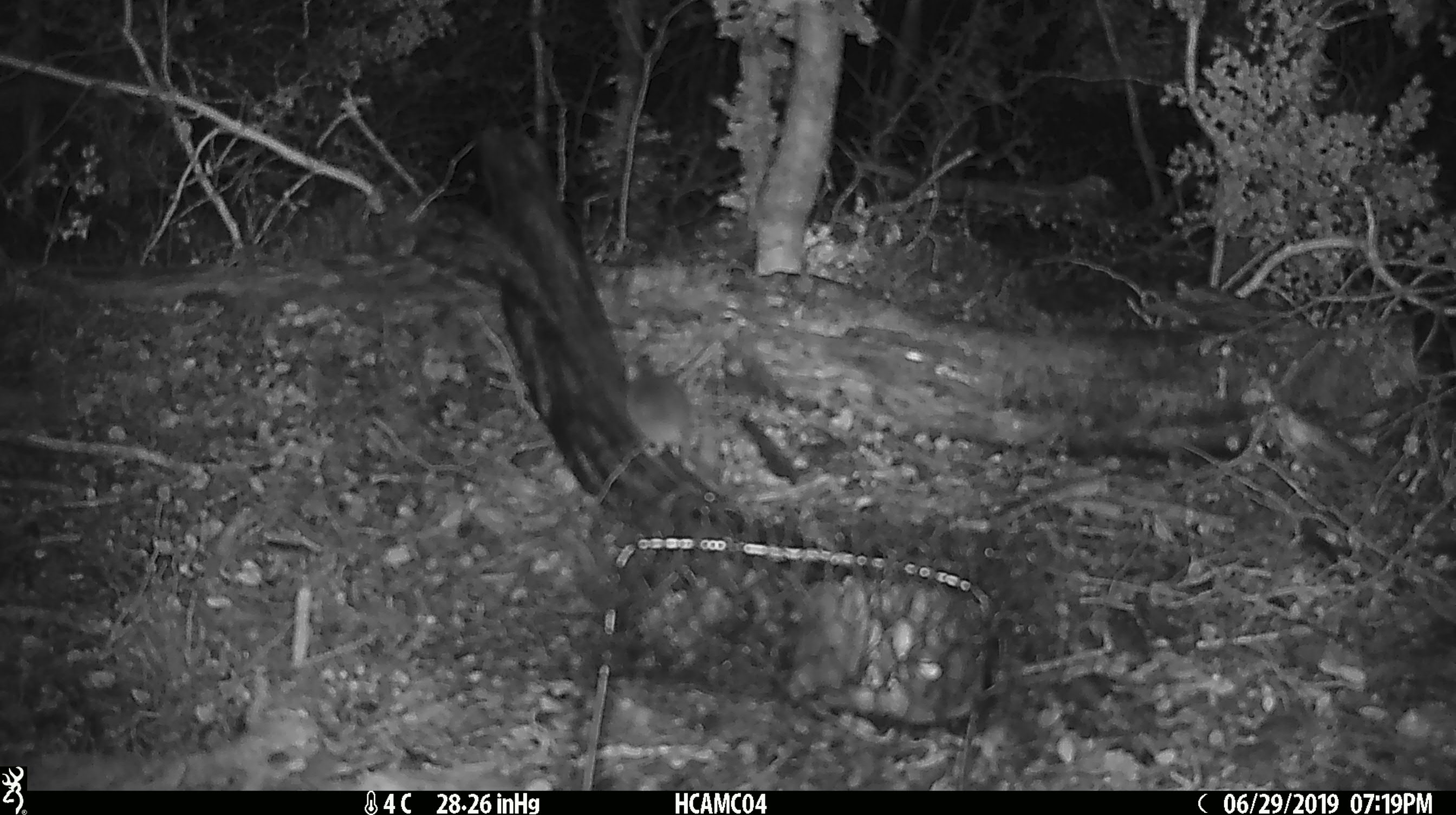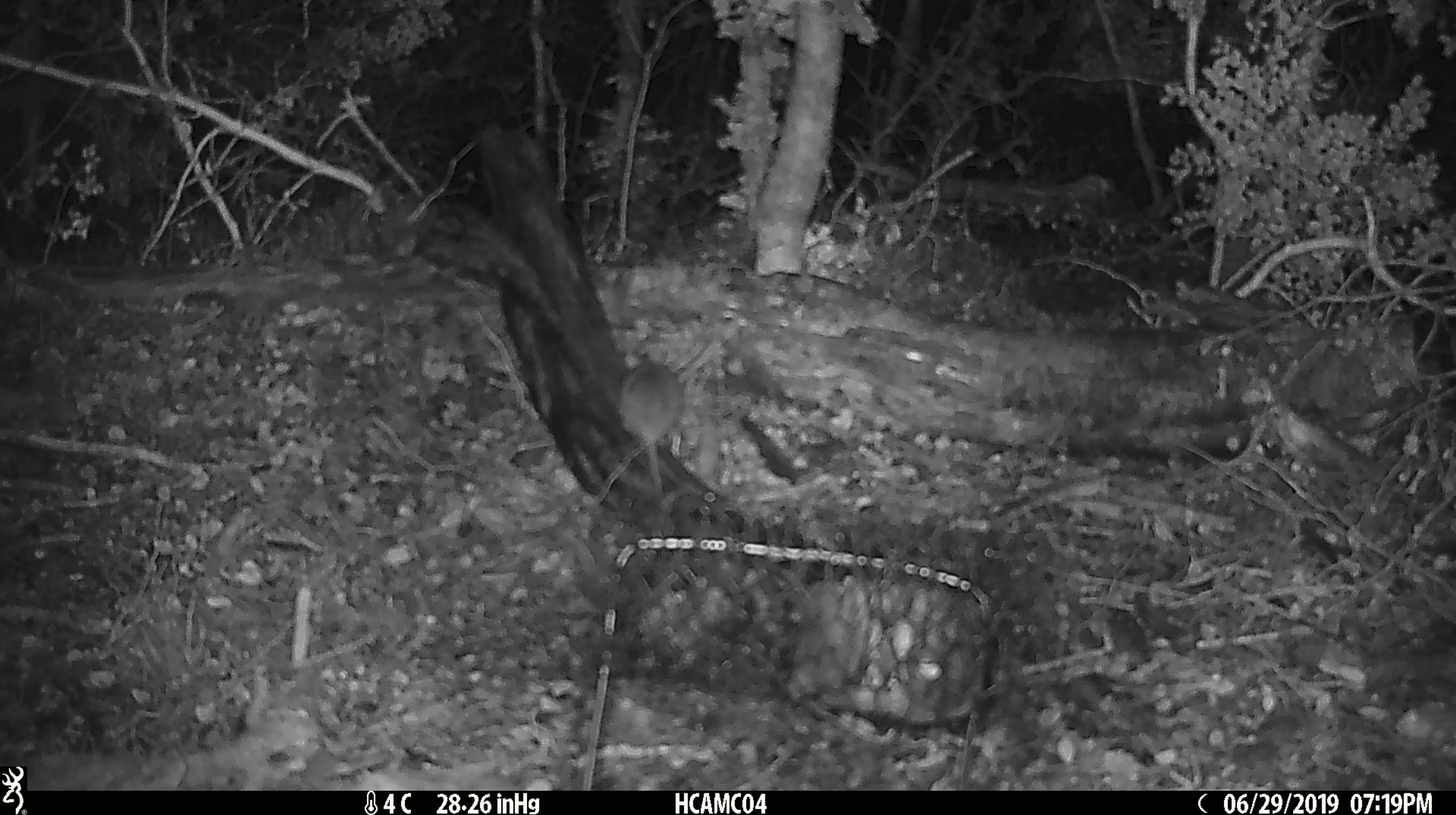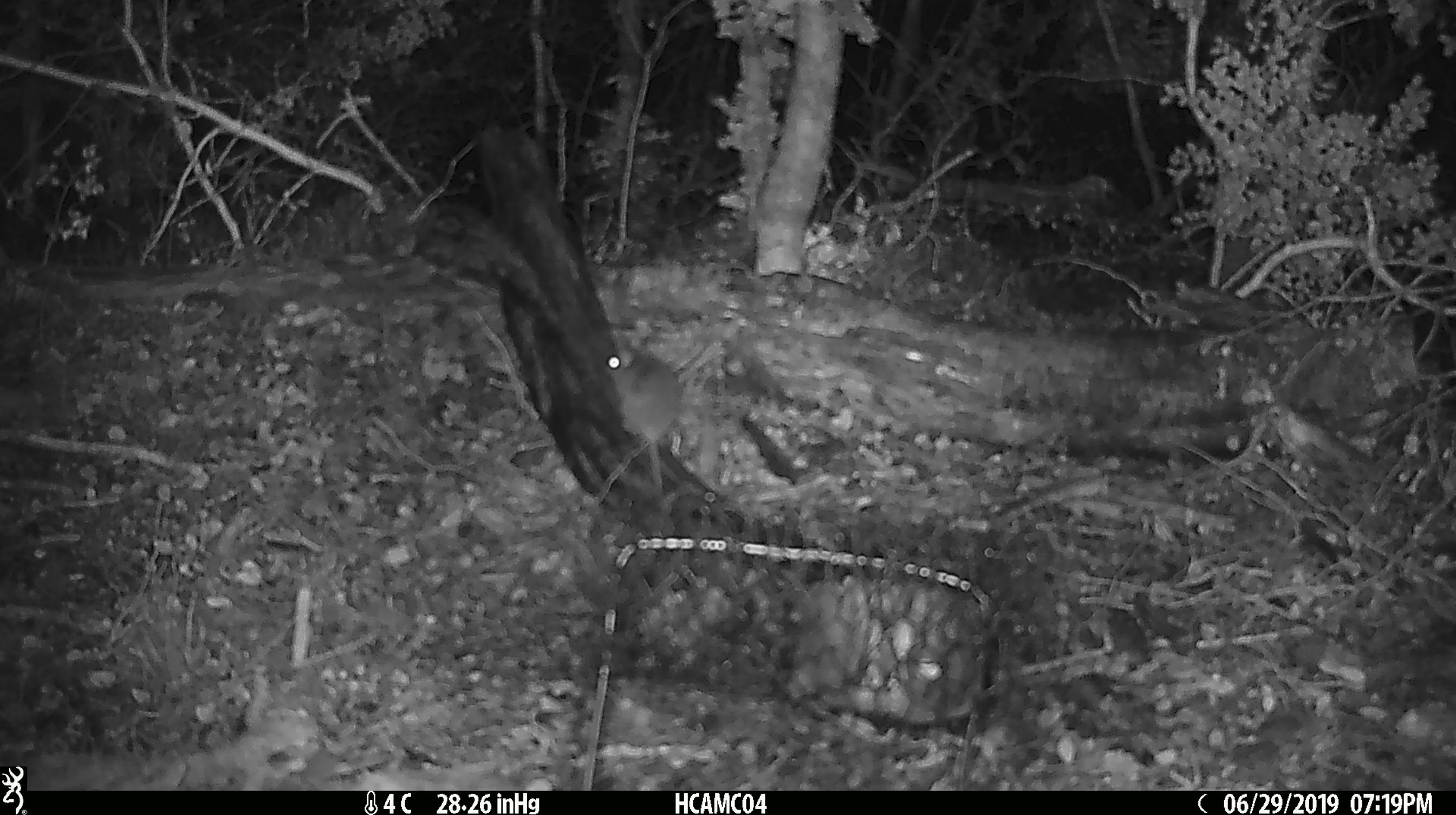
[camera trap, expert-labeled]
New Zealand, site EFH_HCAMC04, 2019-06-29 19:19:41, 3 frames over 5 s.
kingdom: Animalia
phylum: Chordata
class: Mammalia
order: Rodentia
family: Muridae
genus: Rattus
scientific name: Rattus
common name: rat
Rat (Rattus).